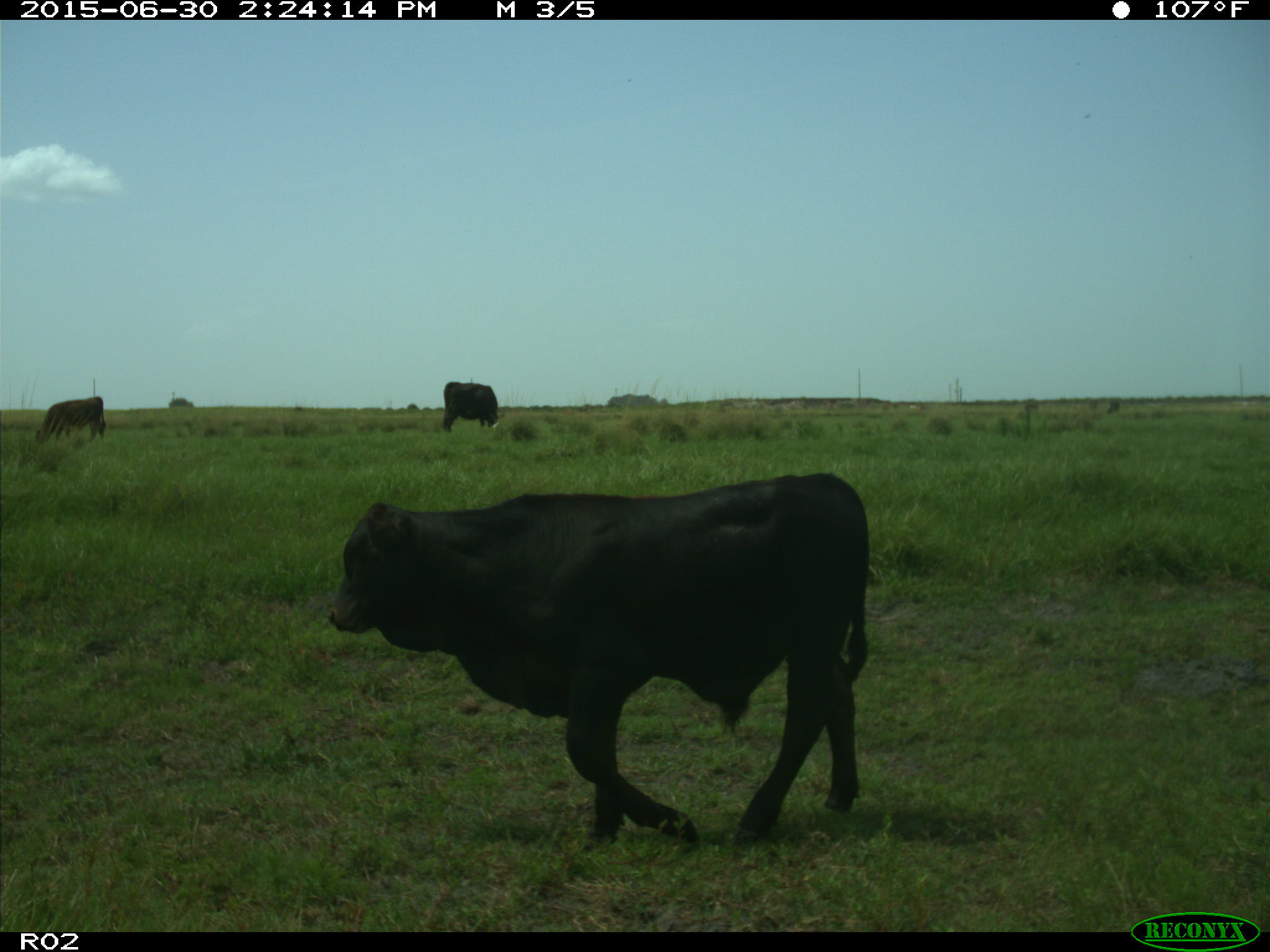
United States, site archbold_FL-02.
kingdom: Animalia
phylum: Chordata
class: Mammalia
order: Artiodactyla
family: Bovidae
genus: Bos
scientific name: Bos taurus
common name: domestic cow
Bos taurus (domestic cow).